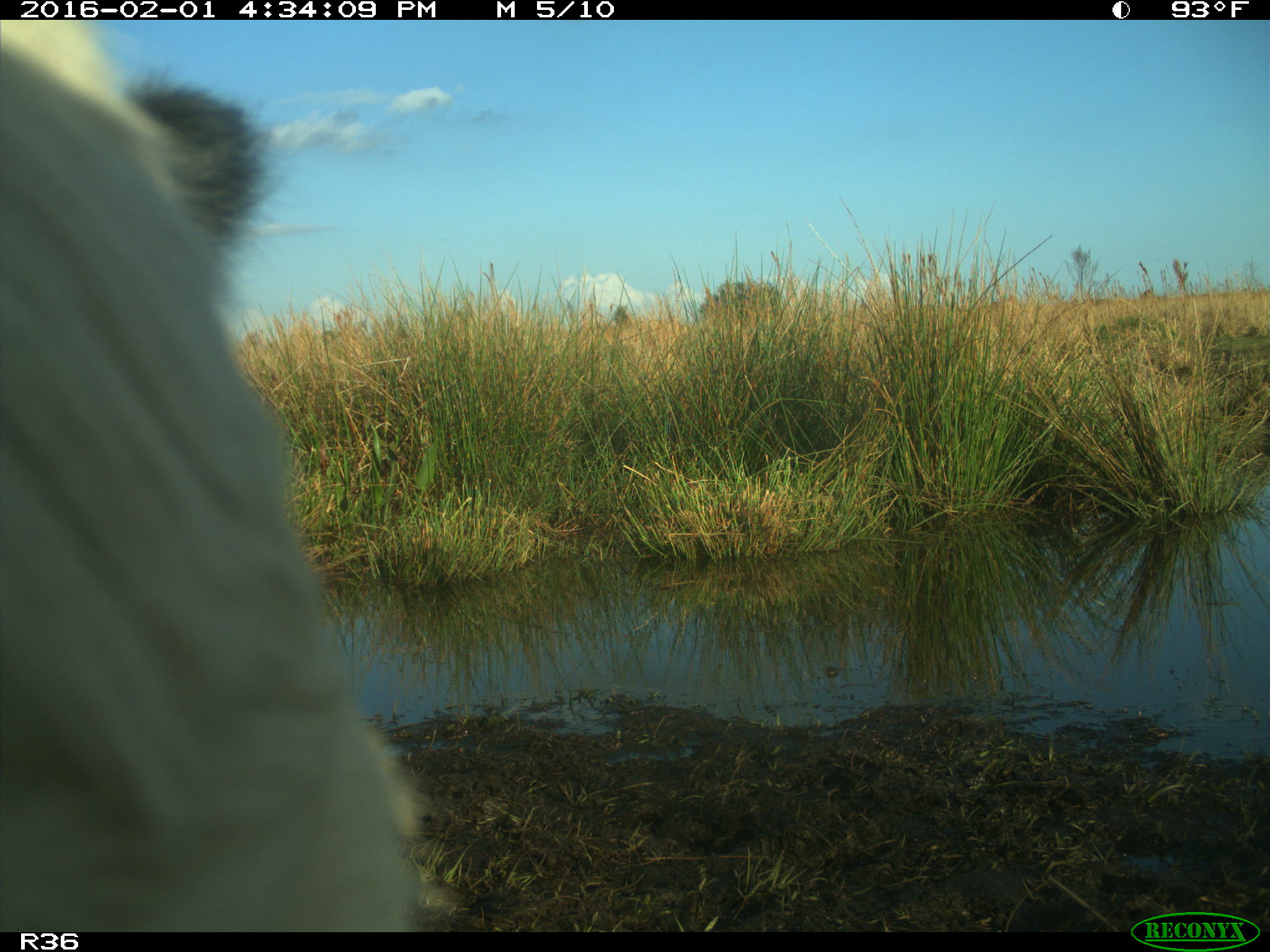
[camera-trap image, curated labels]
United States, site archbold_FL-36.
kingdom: Animalia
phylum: Chordata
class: Mammalia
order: Artiodactyla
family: Bovidae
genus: Bos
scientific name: Bos taurus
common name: domestic cow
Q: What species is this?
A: Bos taurus (domestic cow).